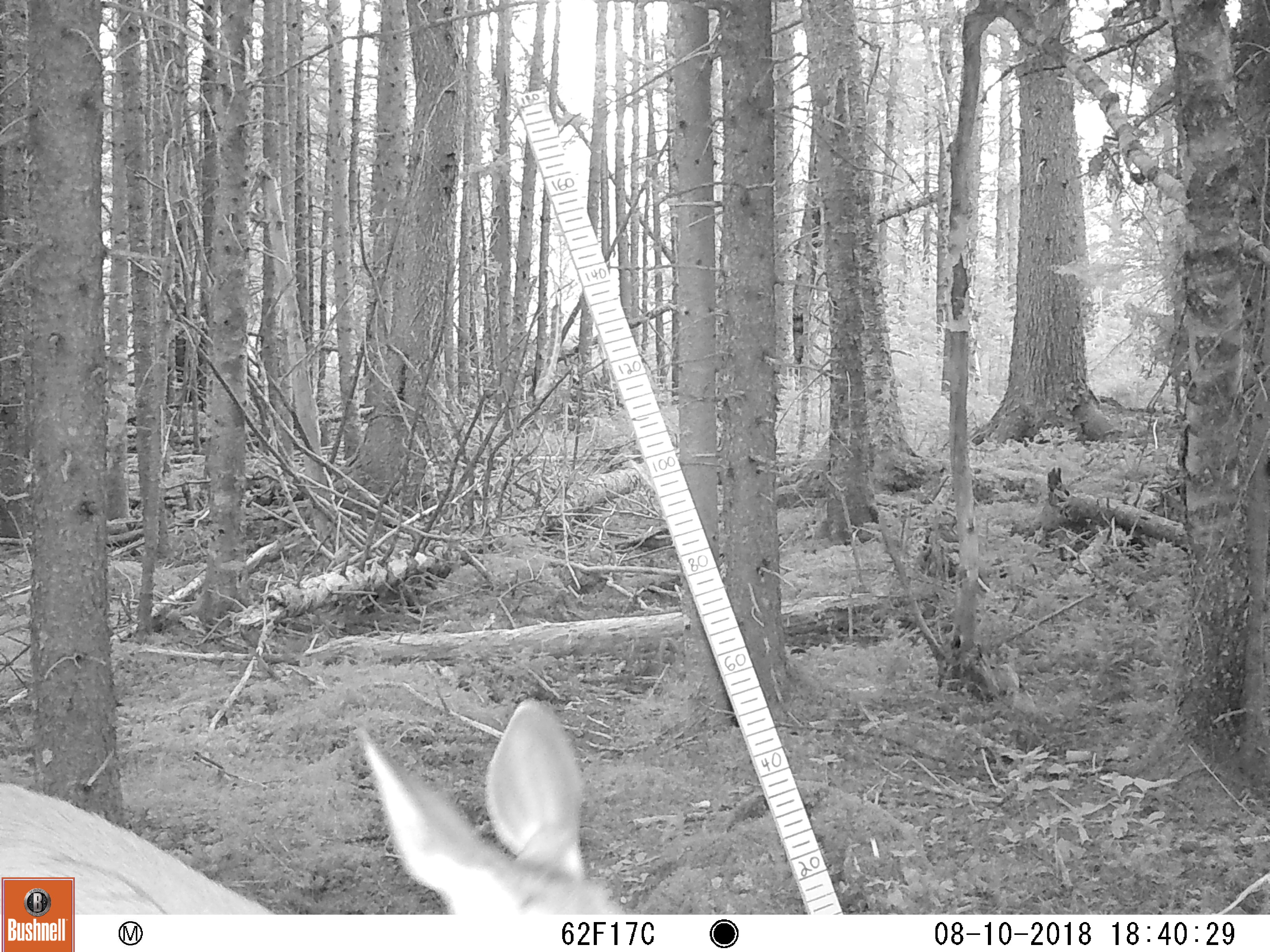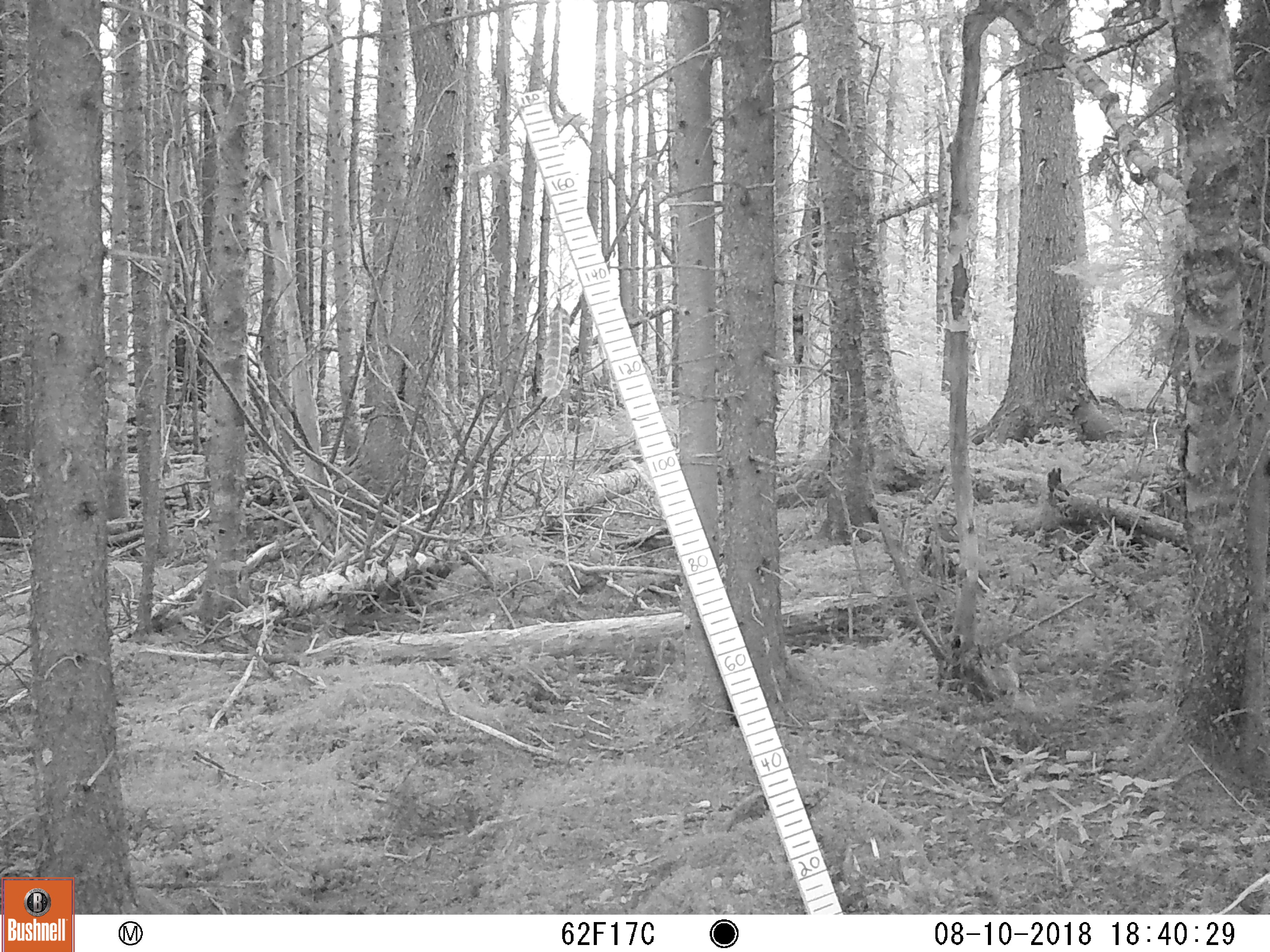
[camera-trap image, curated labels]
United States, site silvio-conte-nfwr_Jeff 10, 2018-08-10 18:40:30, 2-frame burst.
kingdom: Animalia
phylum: Chordata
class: Mammalia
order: Artiodactyla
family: Cervidae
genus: Odocoileus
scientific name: Odocoileus virginianus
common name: white-tailed deer